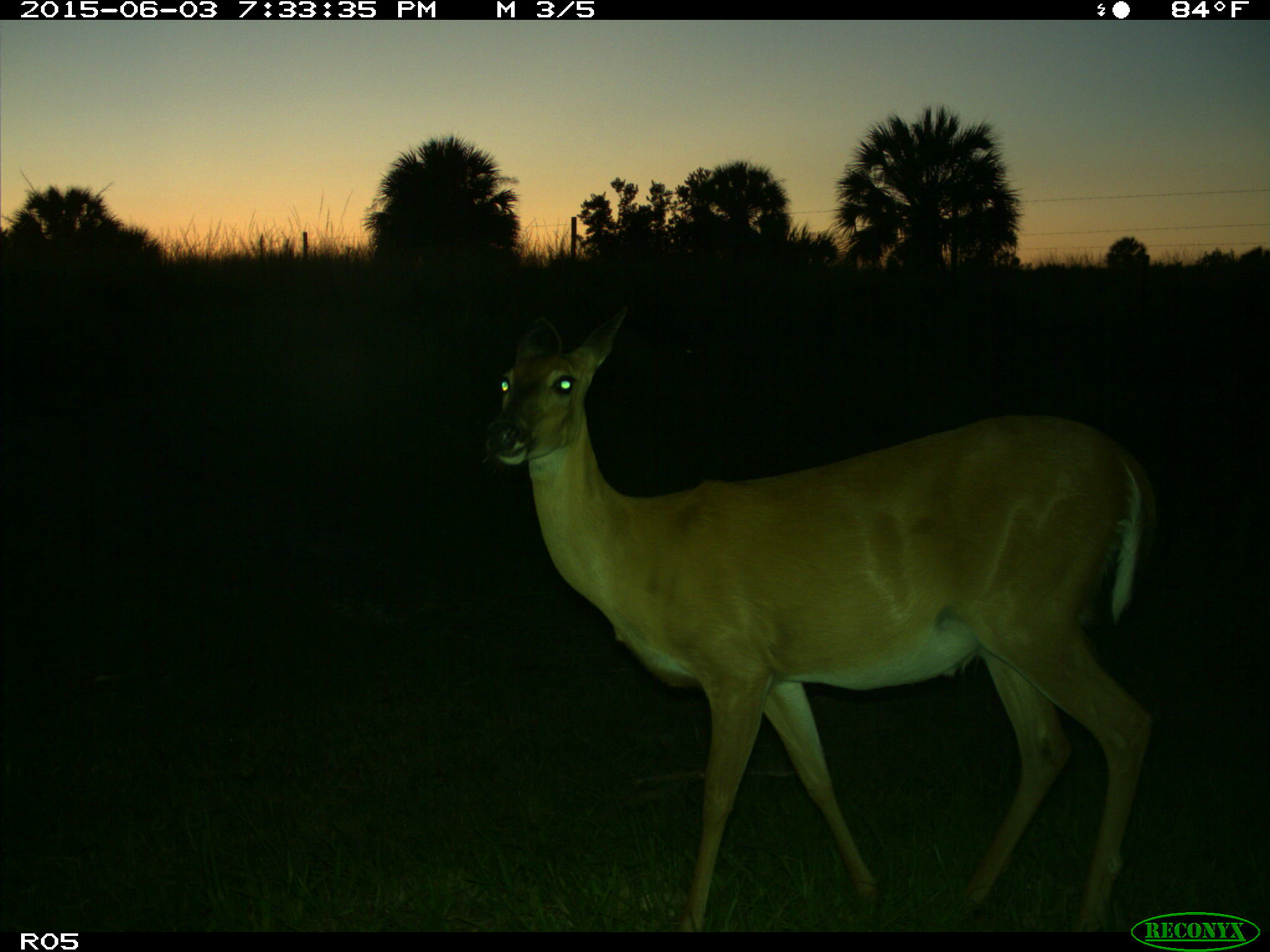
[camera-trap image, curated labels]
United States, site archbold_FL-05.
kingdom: Animalia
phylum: Chordata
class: Mammalia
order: Artiodactyla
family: Cervidae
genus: Odocoileus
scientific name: Odocoileus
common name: deer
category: unidentified deer